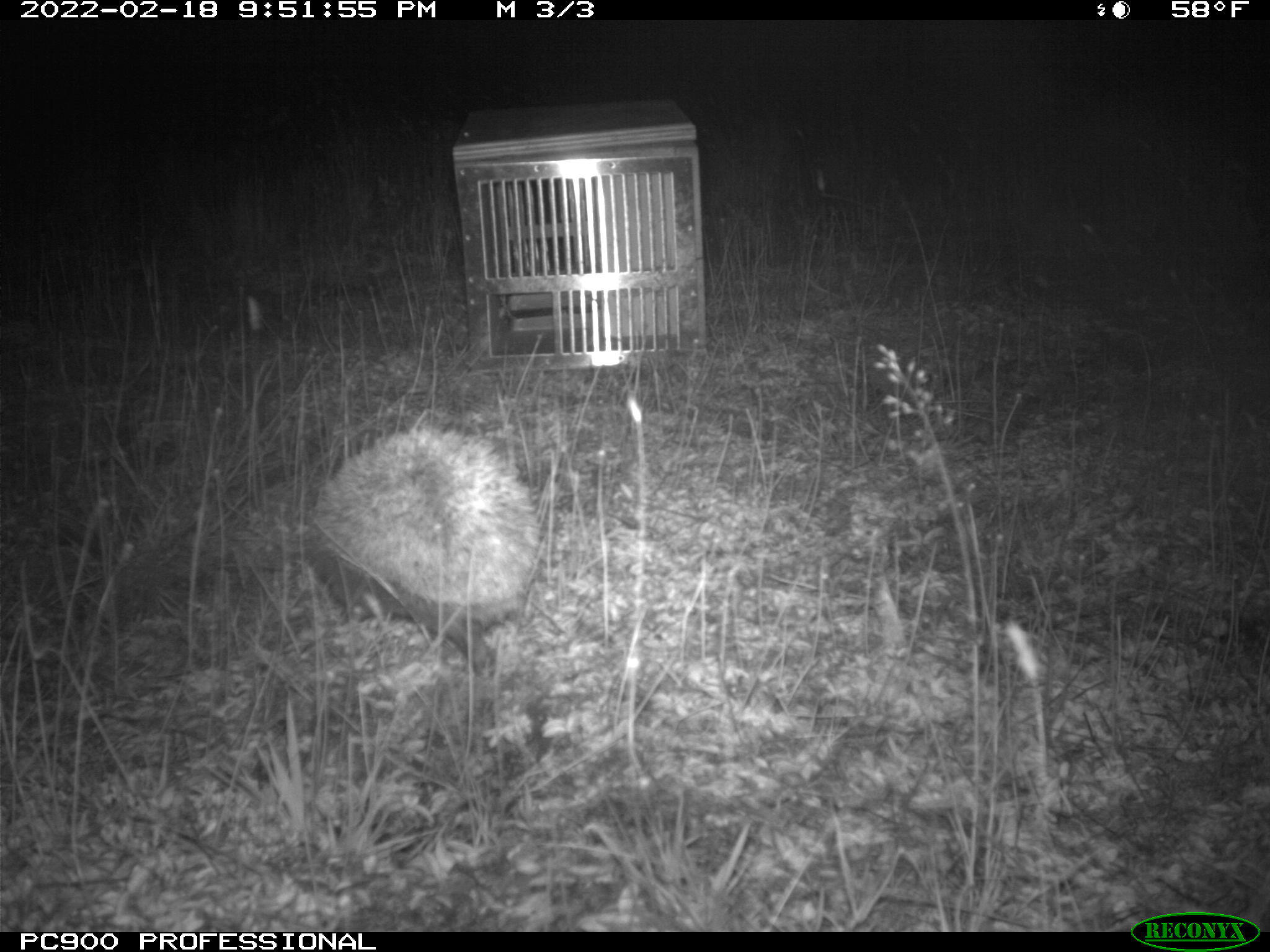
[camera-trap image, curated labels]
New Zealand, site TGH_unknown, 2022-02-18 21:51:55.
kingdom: Animalia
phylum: Chordata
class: Mammalia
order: Eulipotyphla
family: Erinaceidae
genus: Erinaceus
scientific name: Erinaceus europaeus europaeus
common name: european hedgehog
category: hedgehog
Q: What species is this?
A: Hedgehog (european hedgehog) (Erinaceus europaeus europaeus).